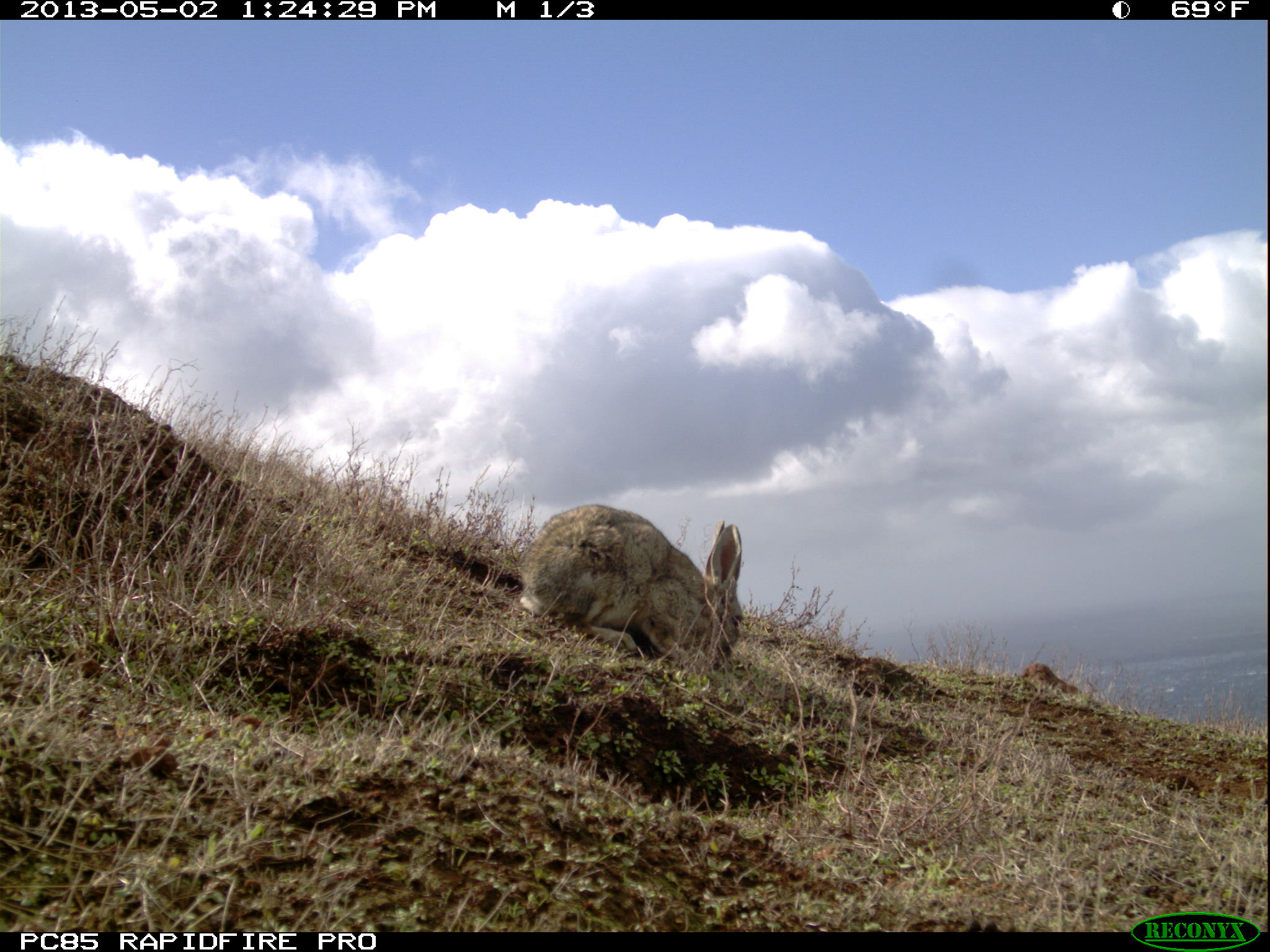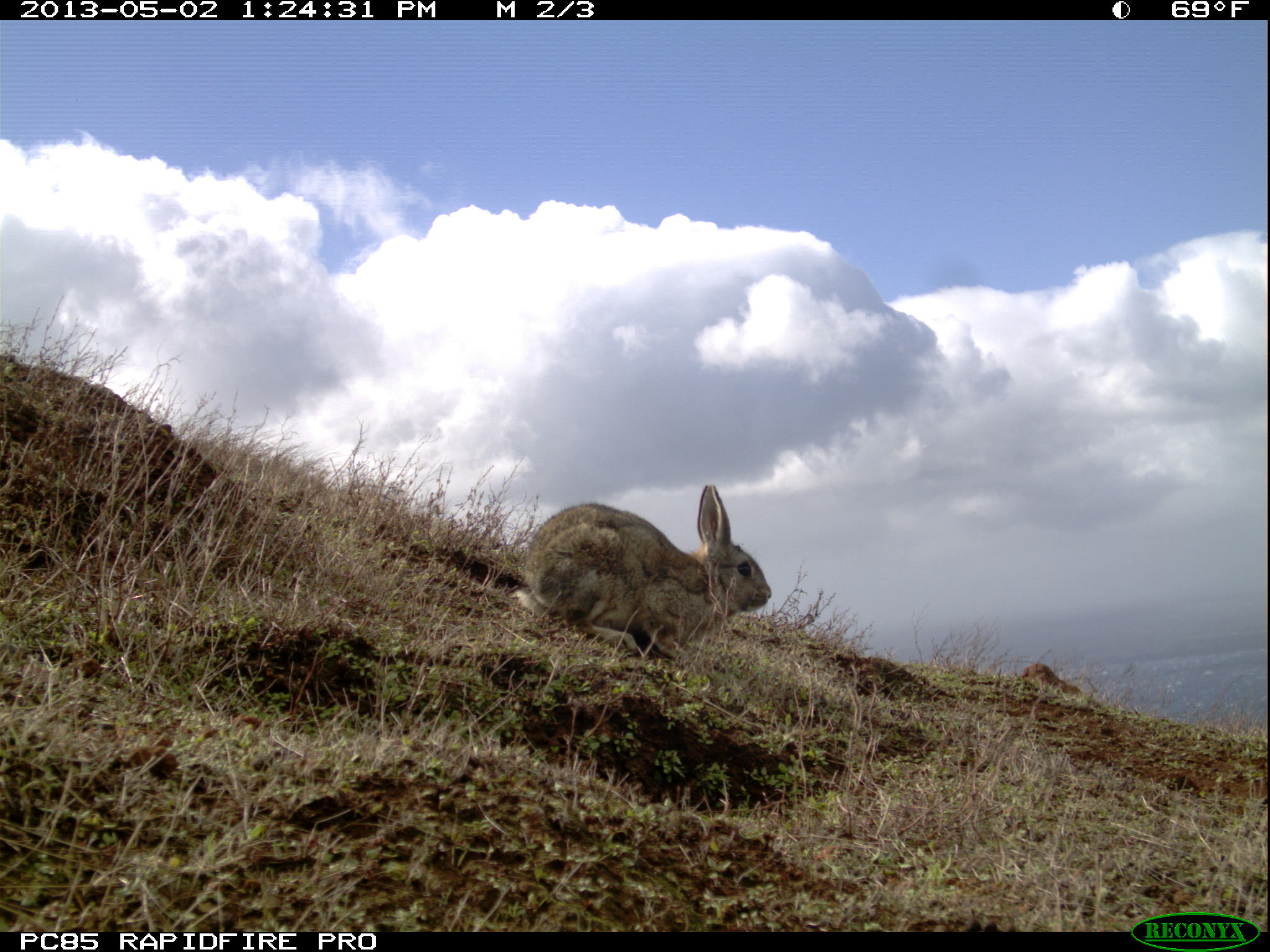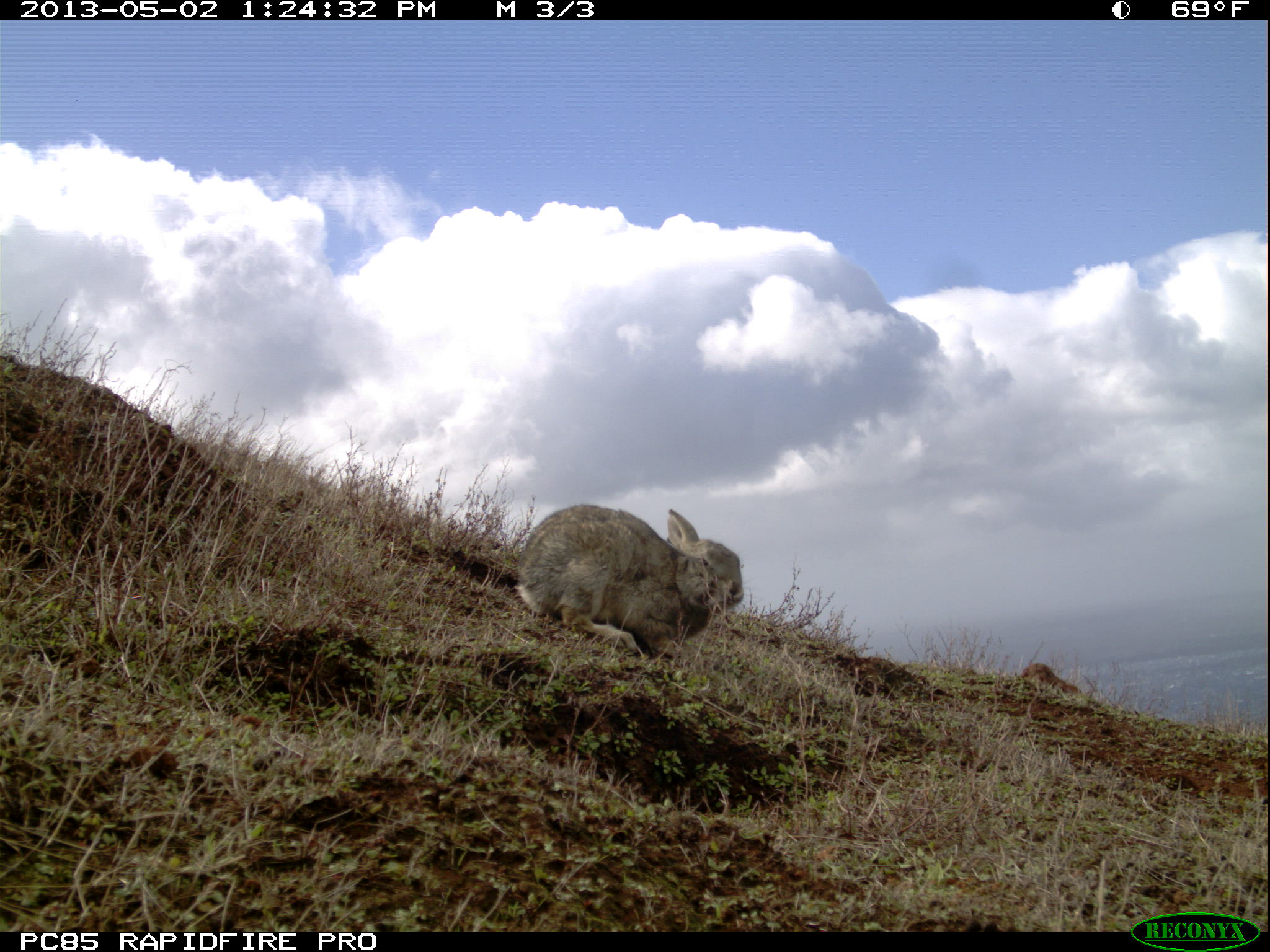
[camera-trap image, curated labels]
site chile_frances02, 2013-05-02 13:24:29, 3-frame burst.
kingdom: Animalia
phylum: Chordata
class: Mammalia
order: Lagomorpha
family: Leporidae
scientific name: Leporidae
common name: rabbits and hares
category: rabbit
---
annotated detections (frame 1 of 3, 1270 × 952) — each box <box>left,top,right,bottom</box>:
rabbit: <box>512,503,745,675</box>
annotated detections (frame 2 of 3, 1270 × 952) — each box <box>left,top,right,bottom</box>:
rabbit: <box>513,480,771,663</box>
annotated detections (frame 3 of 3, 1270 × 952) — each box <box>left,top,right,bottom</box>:
rabbit: <box>510,504,744,669</box>